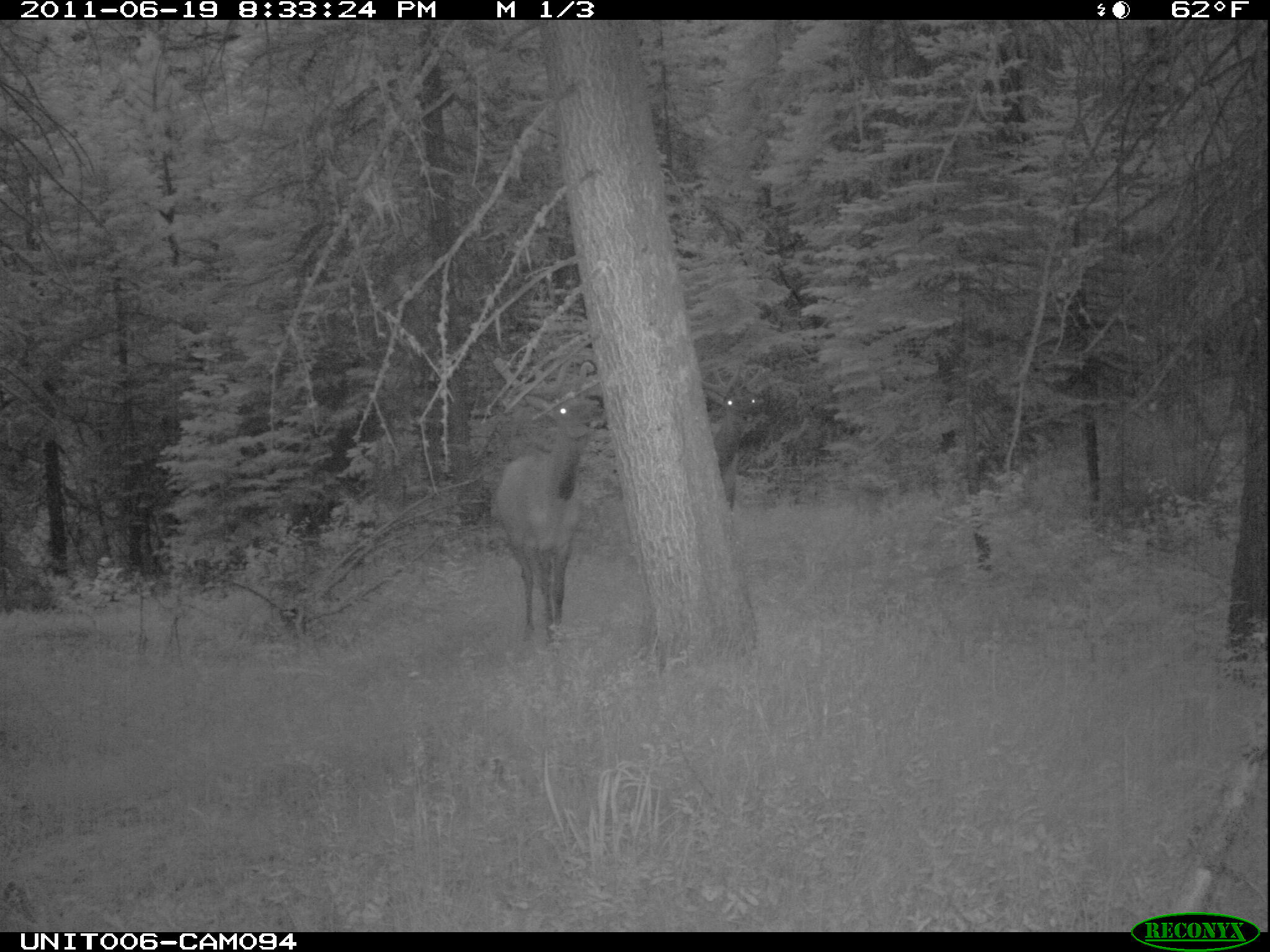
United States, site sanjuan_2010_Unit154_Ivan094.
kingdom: Animalia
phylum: Chordata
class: Mammalia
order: Artiodactyla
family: Cervidae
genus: Cervus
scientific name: Cervus elaphus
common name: red deer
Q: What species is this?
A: Cervus elaphus (red deer).